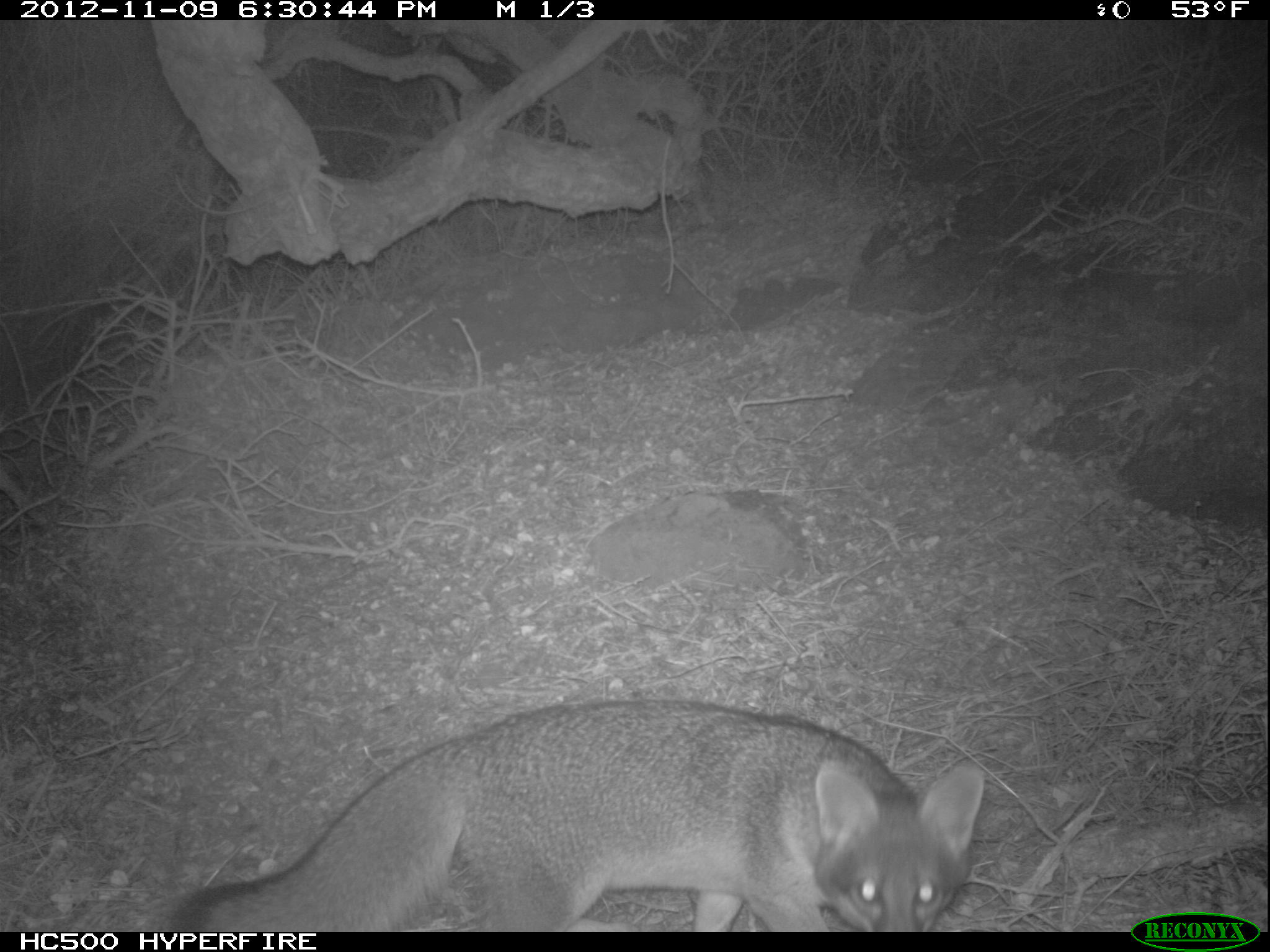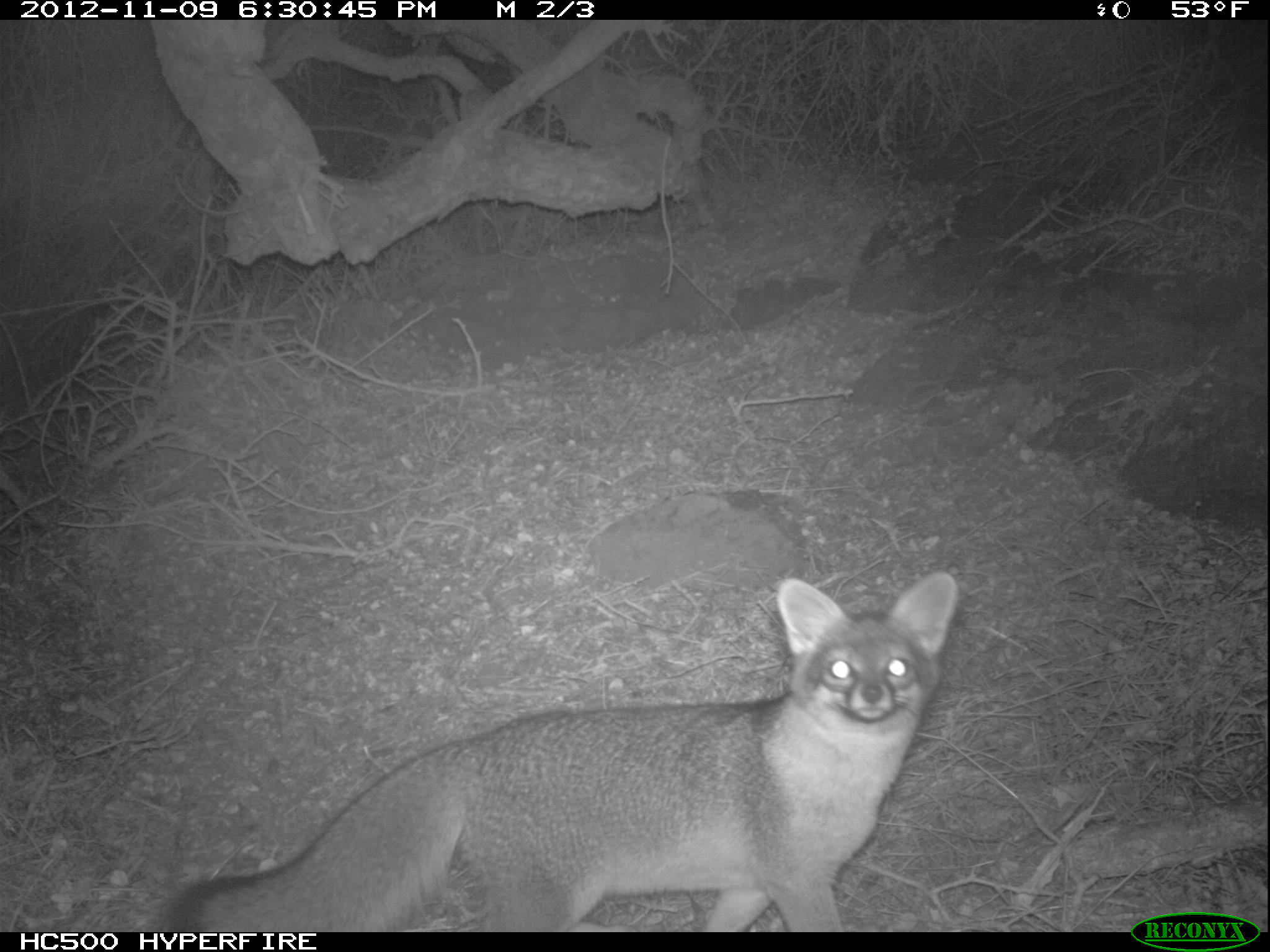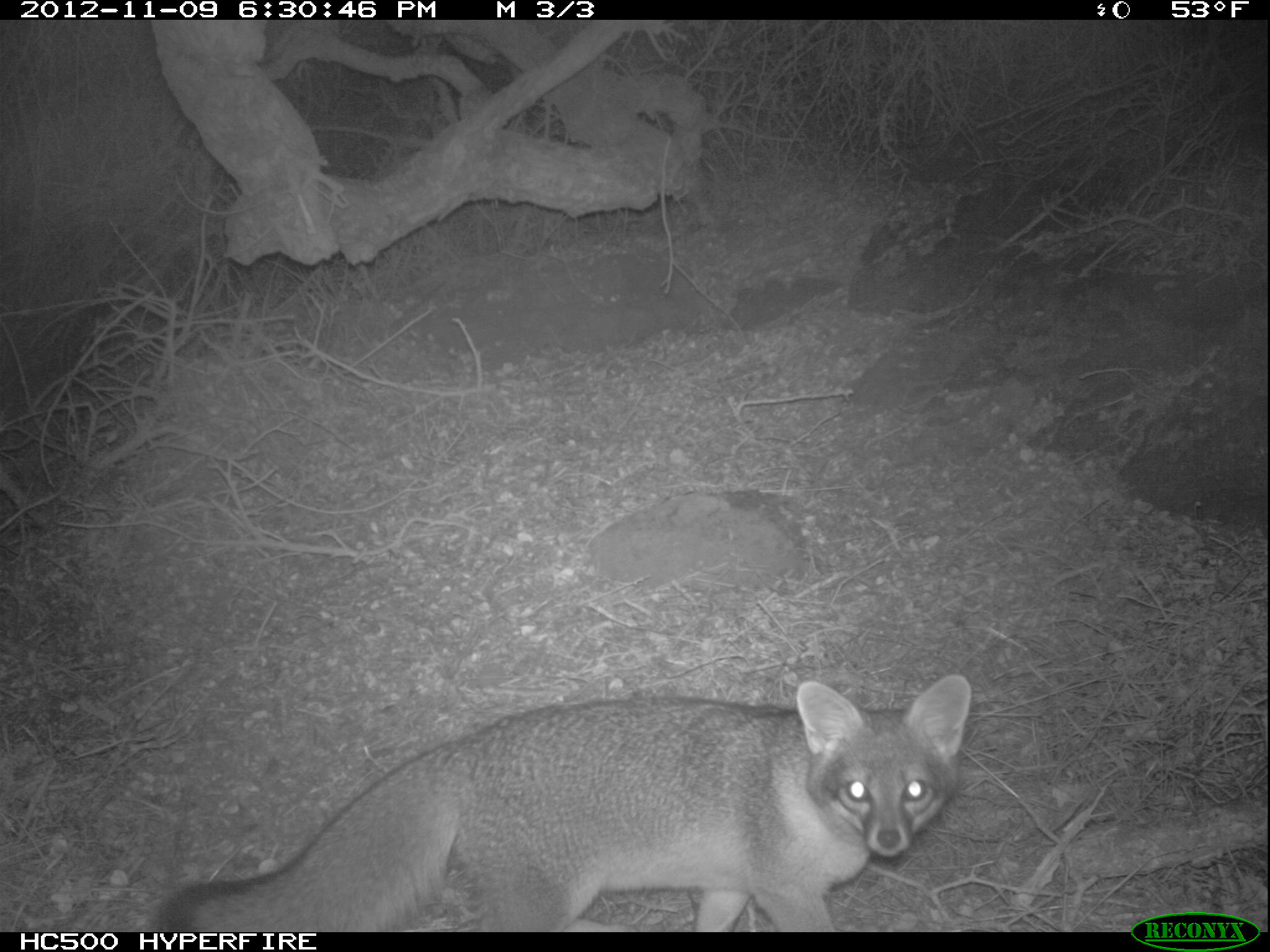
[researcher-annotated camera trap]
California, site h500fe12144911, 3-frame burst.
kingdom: Animalia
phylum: Chordata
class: Mammalia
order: Carnivora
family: Canidae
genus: Urocyon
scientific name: Urocyon littoralis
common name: island fox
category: fox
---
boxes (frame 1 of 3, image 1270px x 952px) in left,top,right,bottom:
fox: 176,696,984,931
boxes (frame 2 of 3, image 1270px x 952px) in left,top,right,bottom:
fox: 167,571,957,932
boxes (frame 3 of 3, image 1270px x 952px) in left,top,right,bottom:
fox: 158,671,972,931